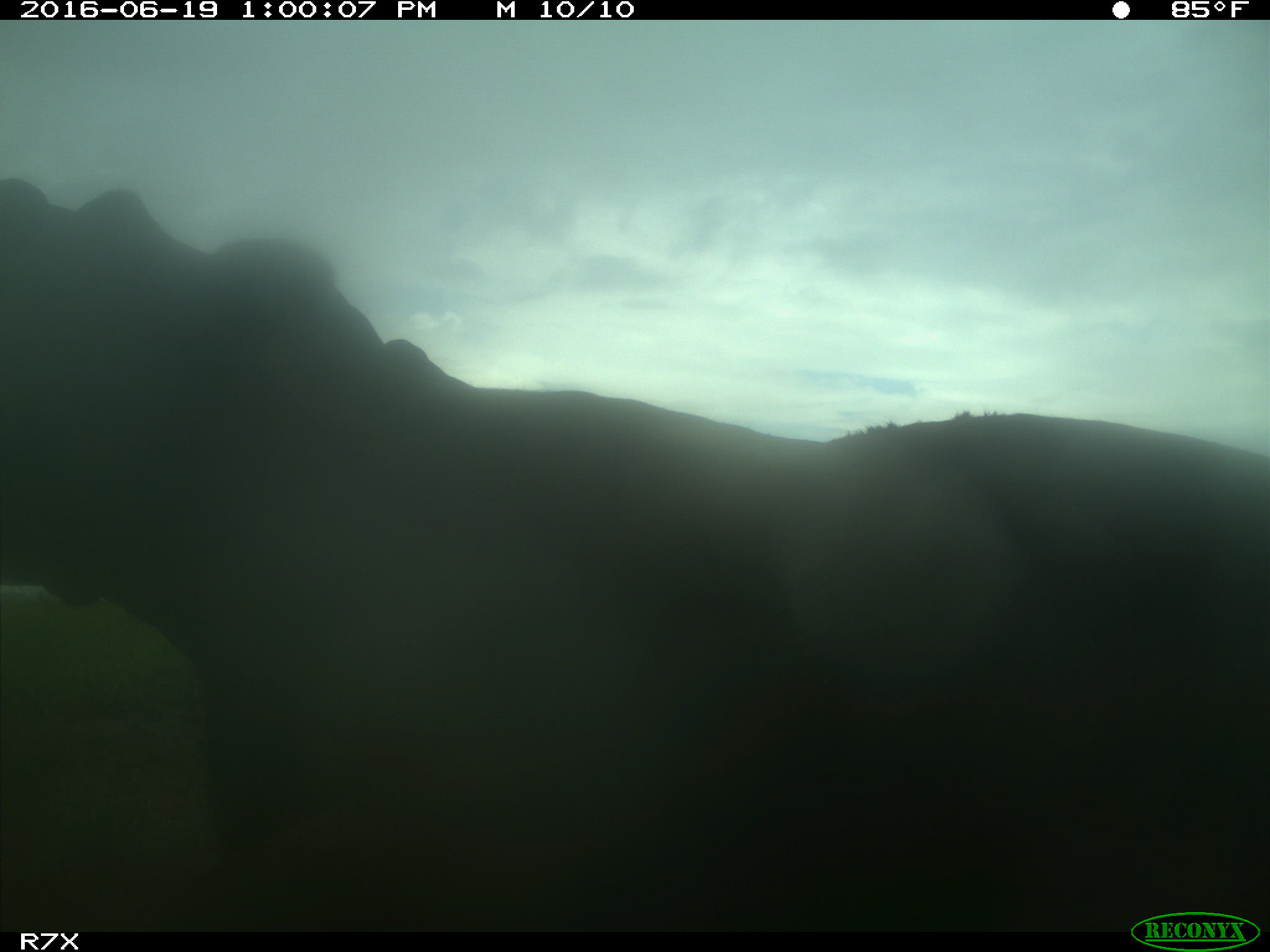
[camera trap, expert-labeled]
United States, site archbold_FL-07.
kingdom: Animalia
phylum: Chordata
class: Mammalia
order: Artiodactyla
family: Bovidae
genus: Bos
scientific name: Bos taurus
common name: domestic cow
Bos taurus (domestic cow).